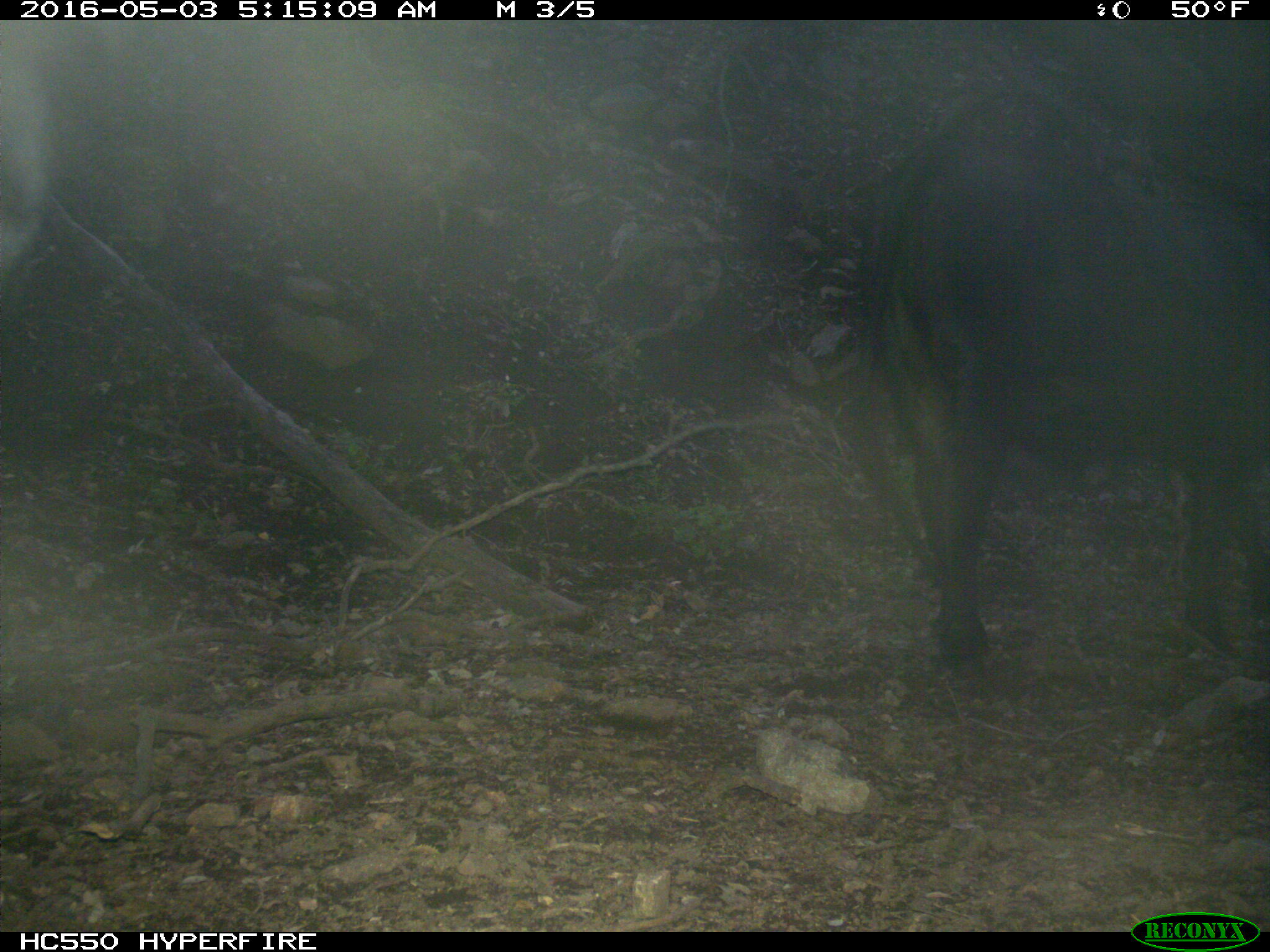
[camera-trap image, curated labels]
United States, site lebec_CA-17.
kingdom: Animalia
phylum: Chordata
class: Mammalia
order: Artiodactyla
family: Bovidae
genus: Bos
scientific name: Bos taurus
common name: domestic cow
Bos taurus (domestic cow).